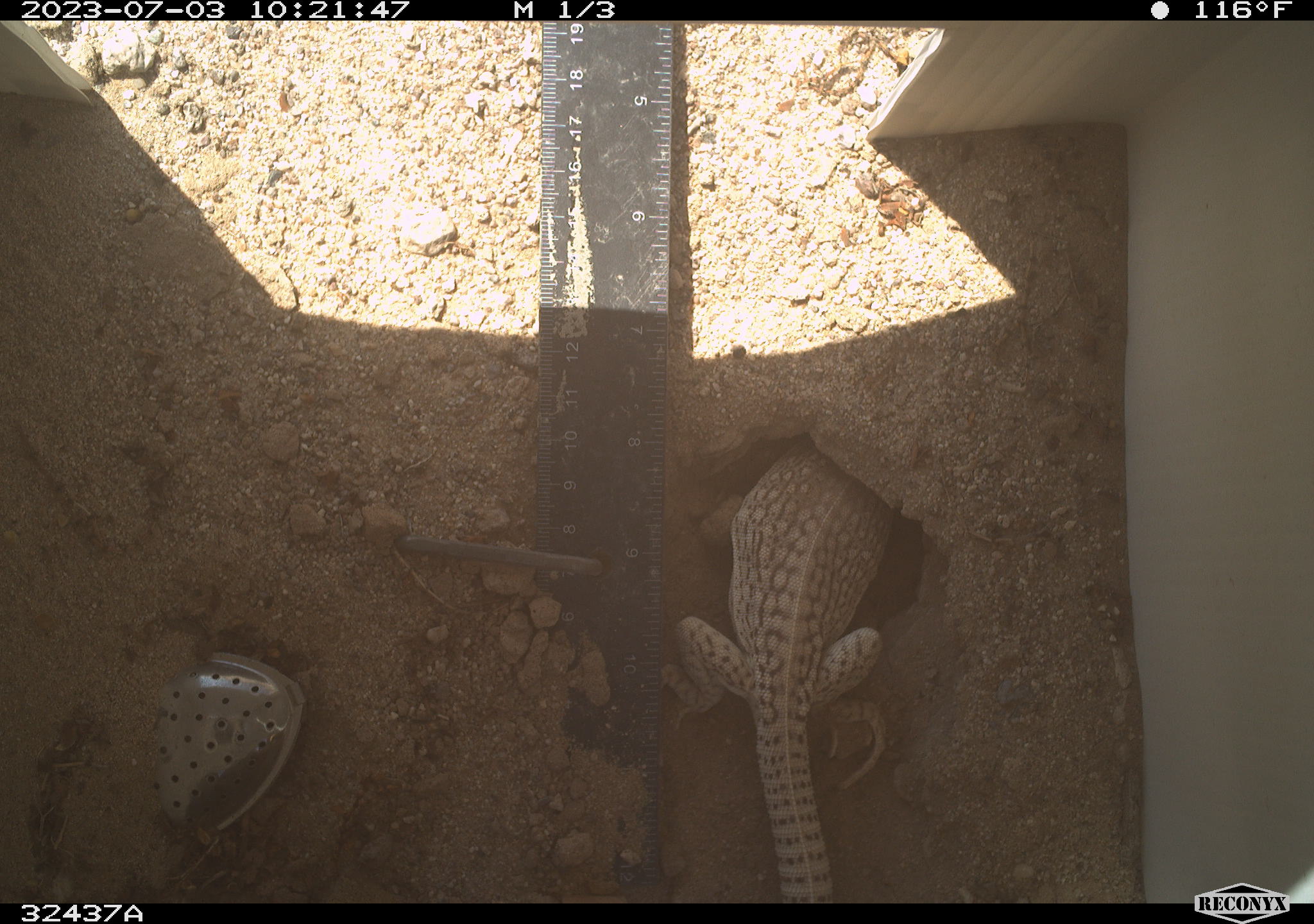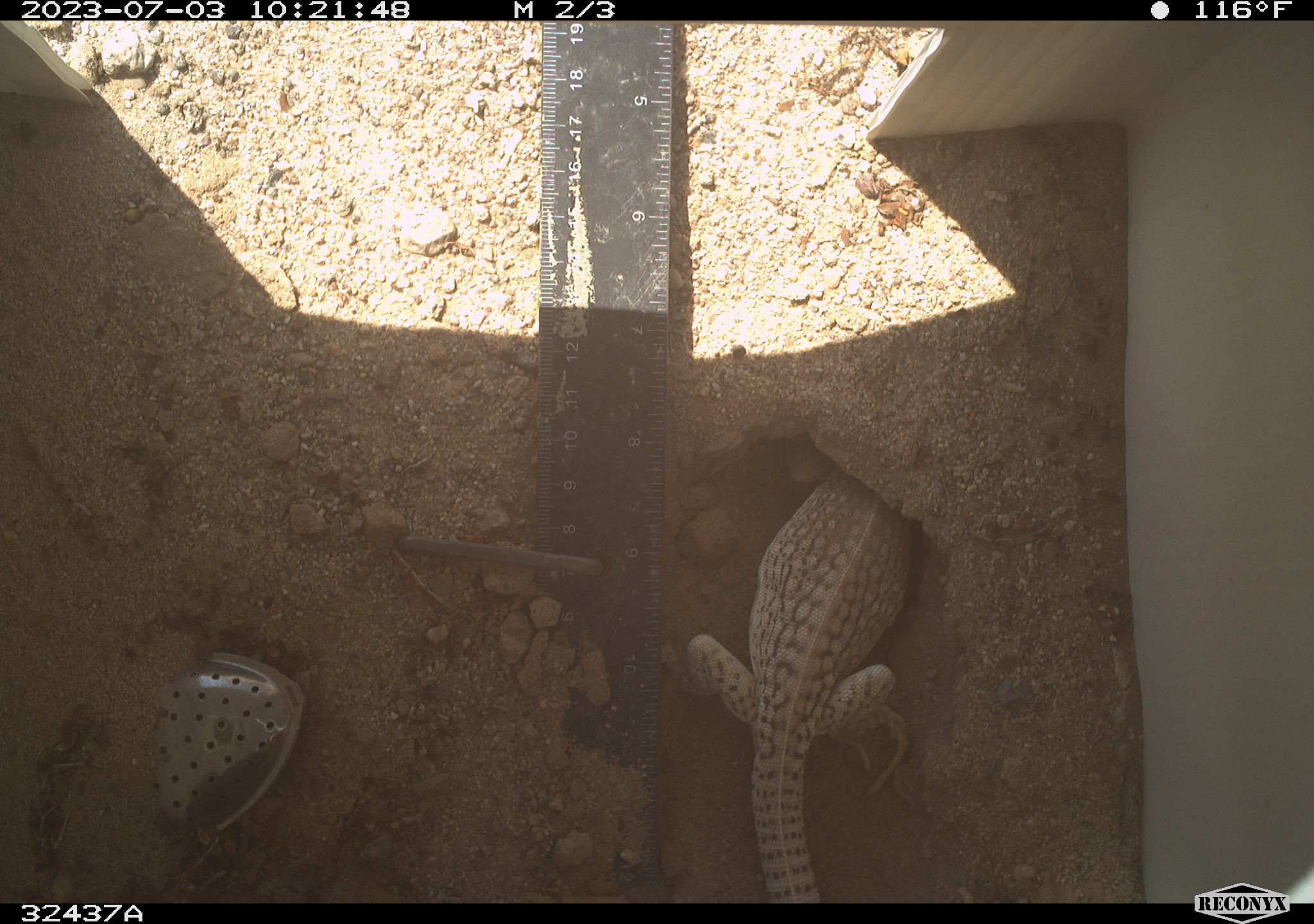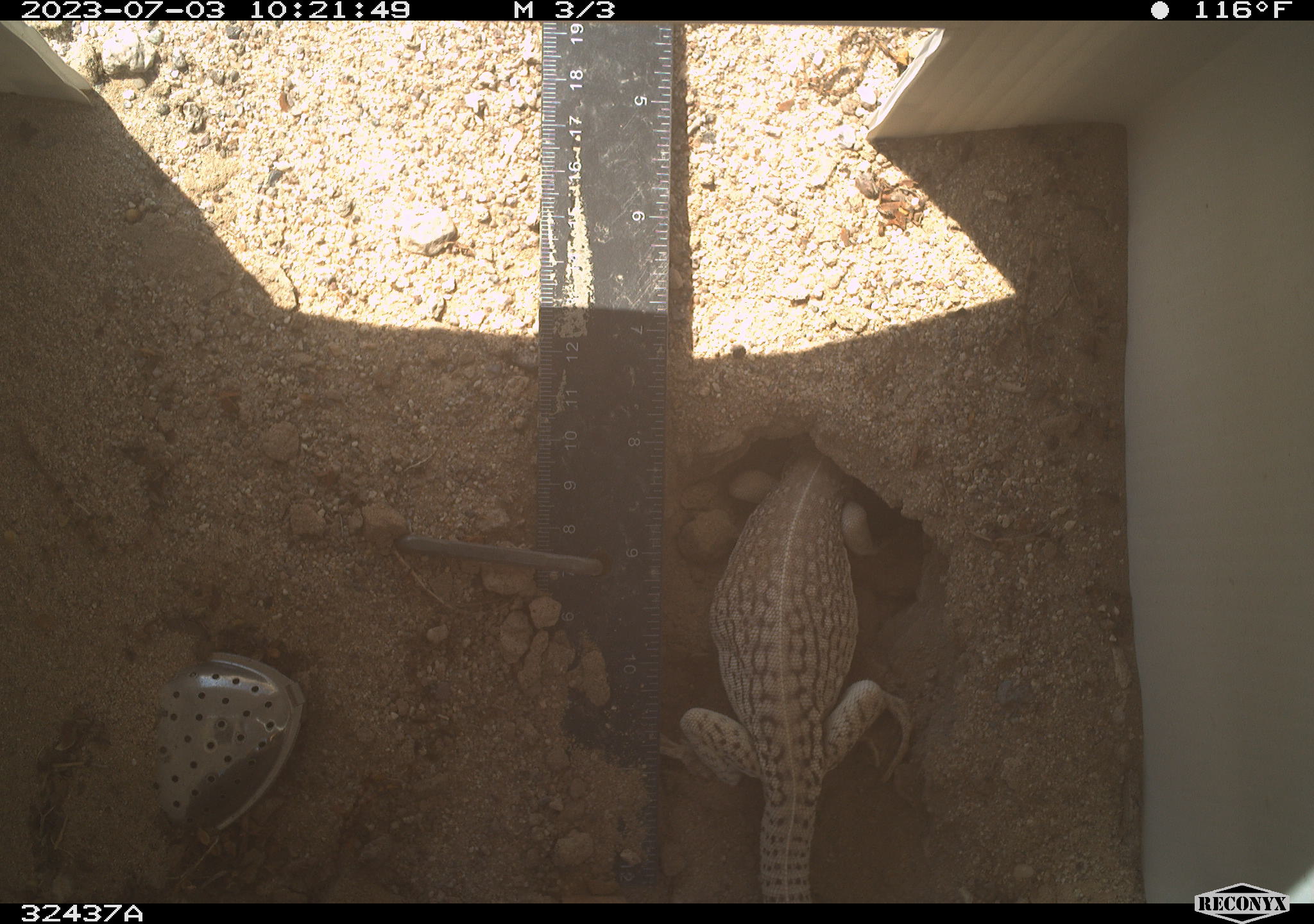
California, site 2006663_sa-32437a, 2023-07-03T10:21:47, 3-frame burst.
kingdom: Animalia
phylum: Chordata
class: Reptilia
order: Squamata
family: Iguanidae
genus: Dipsosaurus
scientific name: Dipsosaurus dorsalis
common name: common desert iguana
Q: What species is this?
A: Common desert iguana (Dipsosaurus dorsalis).